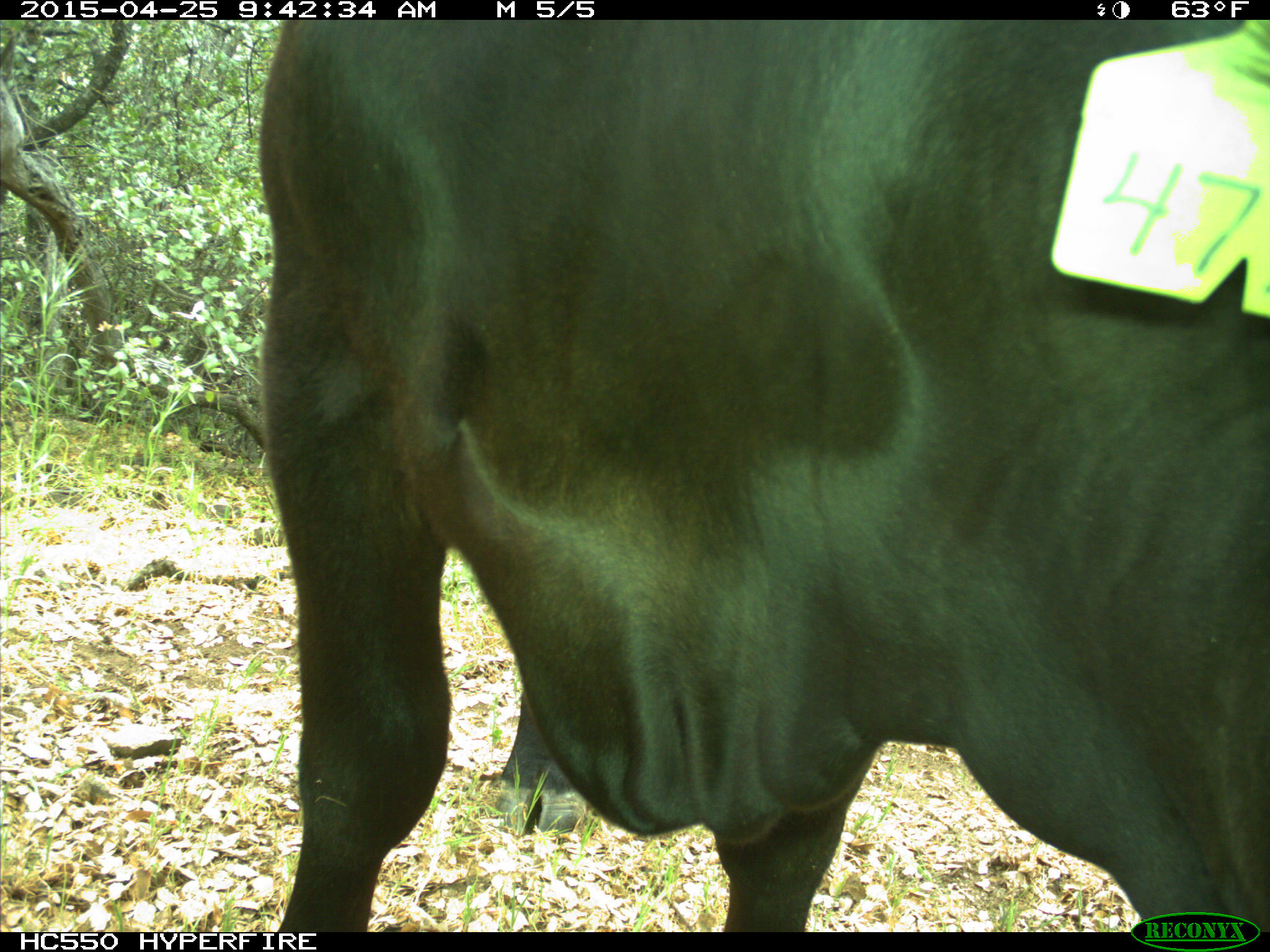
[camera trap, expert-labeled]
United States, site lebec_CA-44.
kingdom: Animalia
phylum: Chordata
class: Mammalia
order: Artiodactyla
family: Suidae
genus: Sus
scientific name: Sus scrofa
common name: wild boar